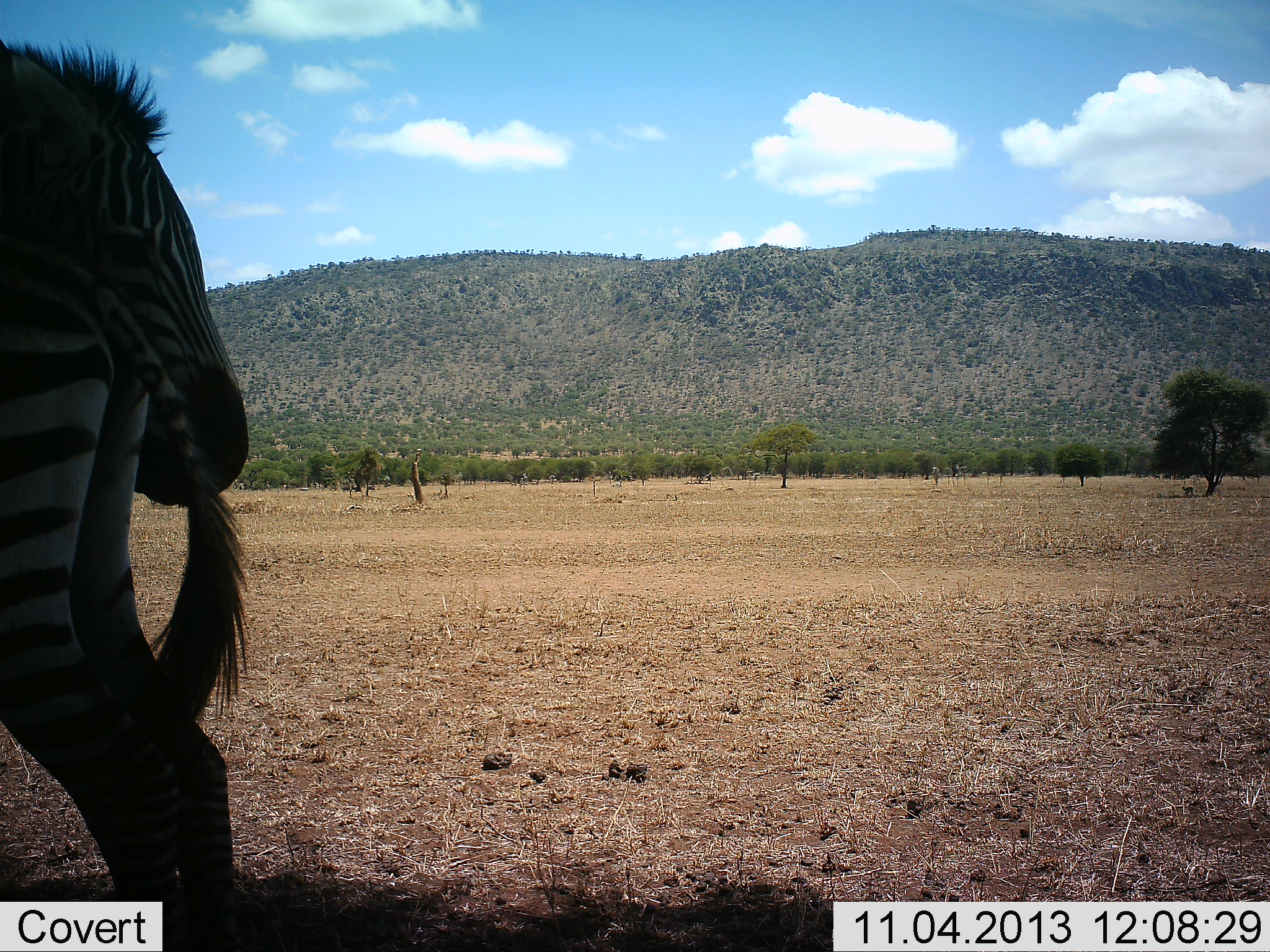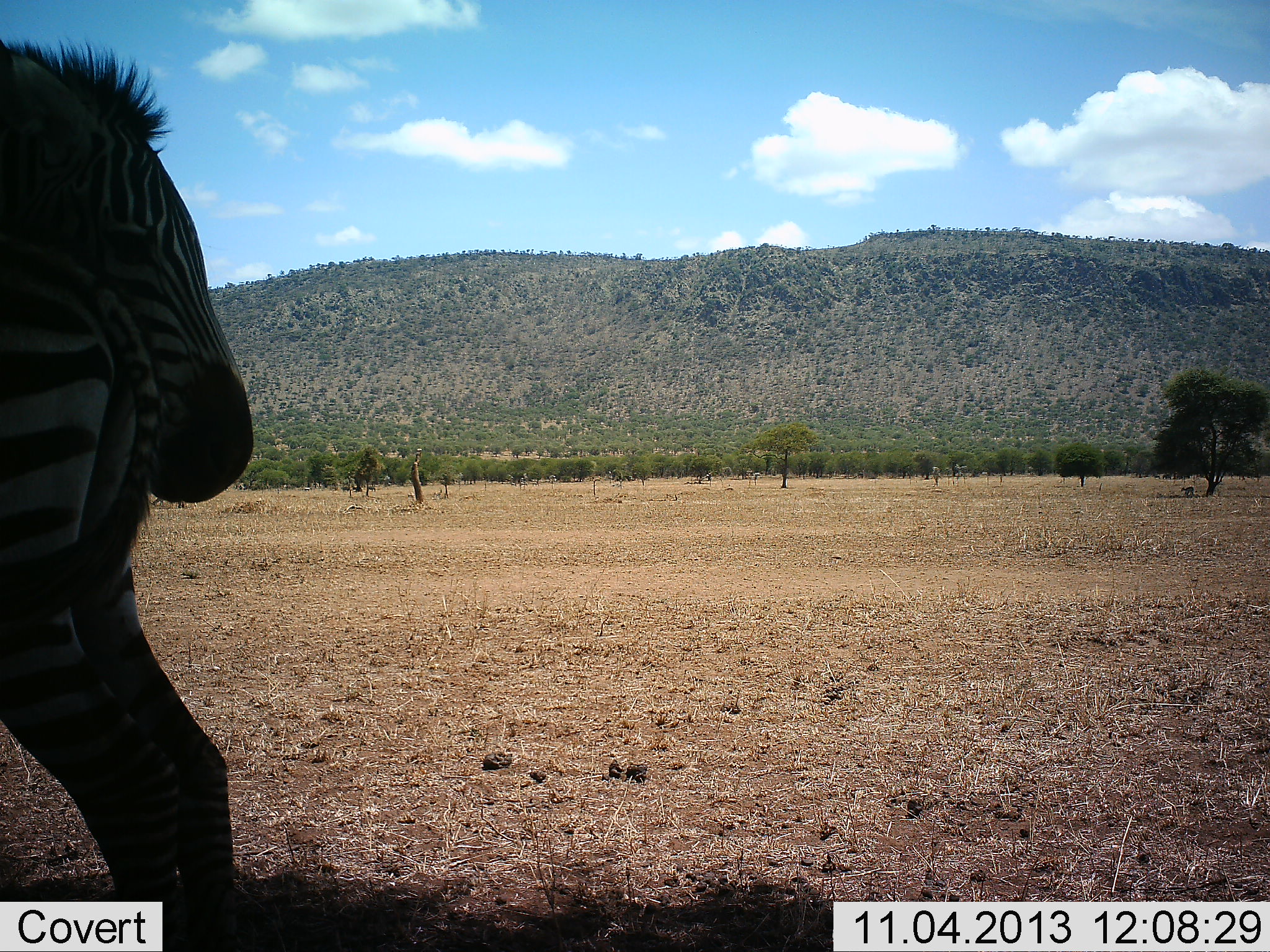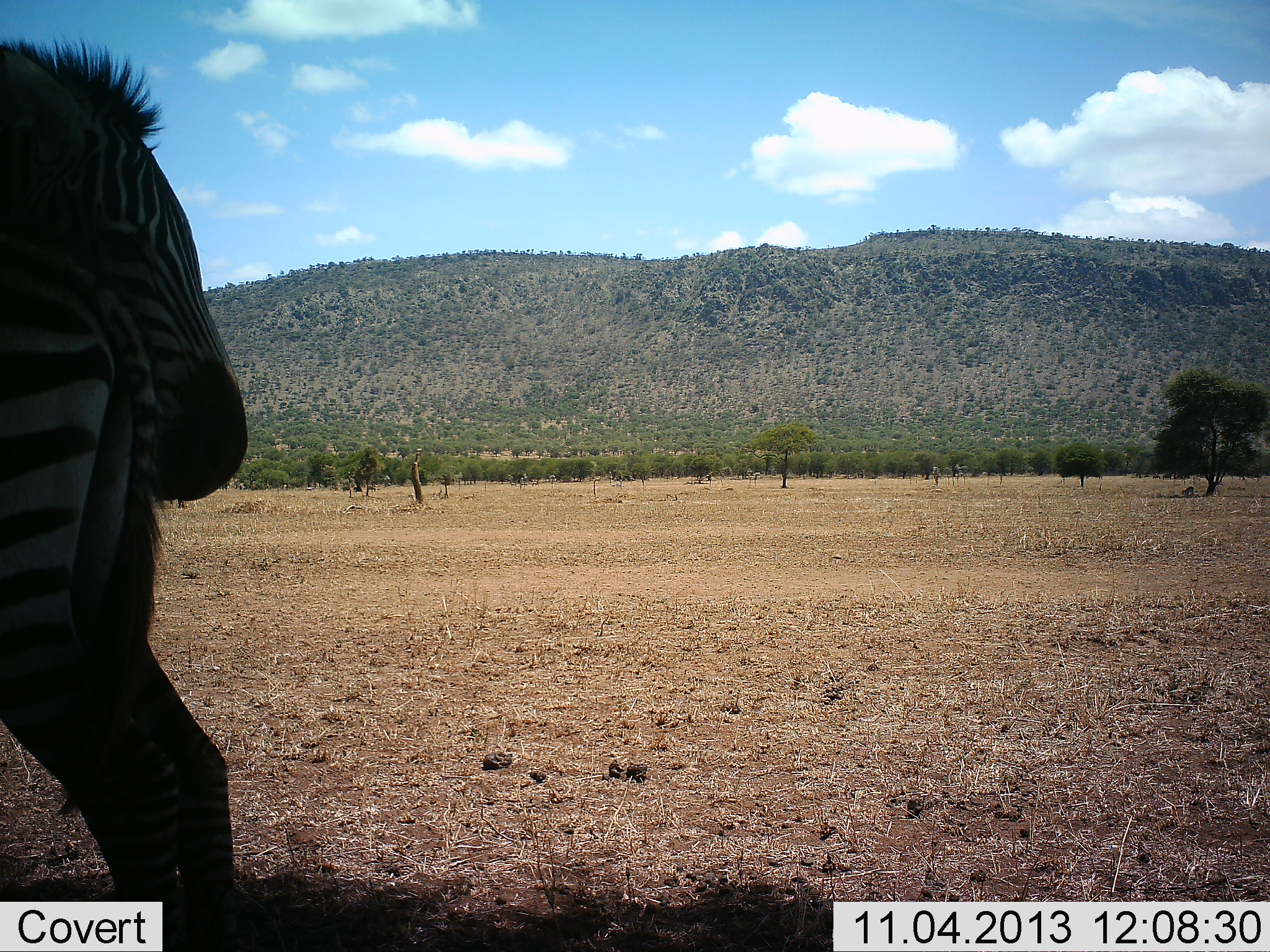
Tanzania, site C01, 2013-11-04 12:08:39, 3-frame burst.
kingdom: Animalia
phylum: Chordata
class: Mammalia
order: Perissodactyla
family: Equidae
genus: Equus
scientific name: Equus quagga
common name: plains zebra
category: zebra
Zebra (plains zebra) (Equus quagga), count 2. Behavior (volunteer vote fractions): standing 73%, resting 18%, moving 9%, interacting 0%. Young present (vote fraction): 0%. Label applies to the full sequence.